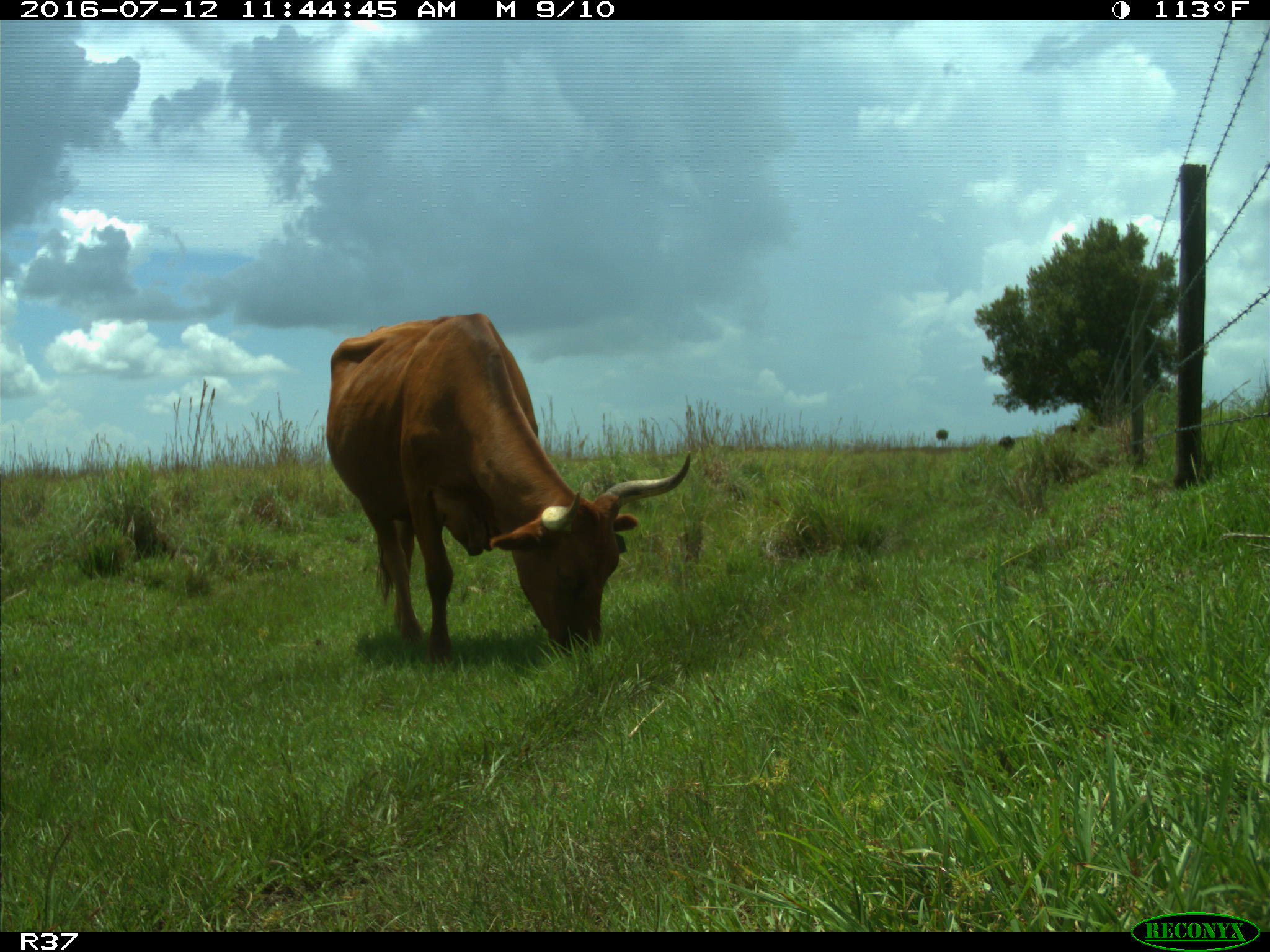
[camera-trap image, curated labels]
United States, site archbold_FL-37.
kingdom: Animalia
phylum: Chordata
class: Mammalia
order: Artiodactyla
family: Bovidae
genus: Bos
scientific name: Bos taurus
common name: domestic cow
Bos taurus (domestic cow).